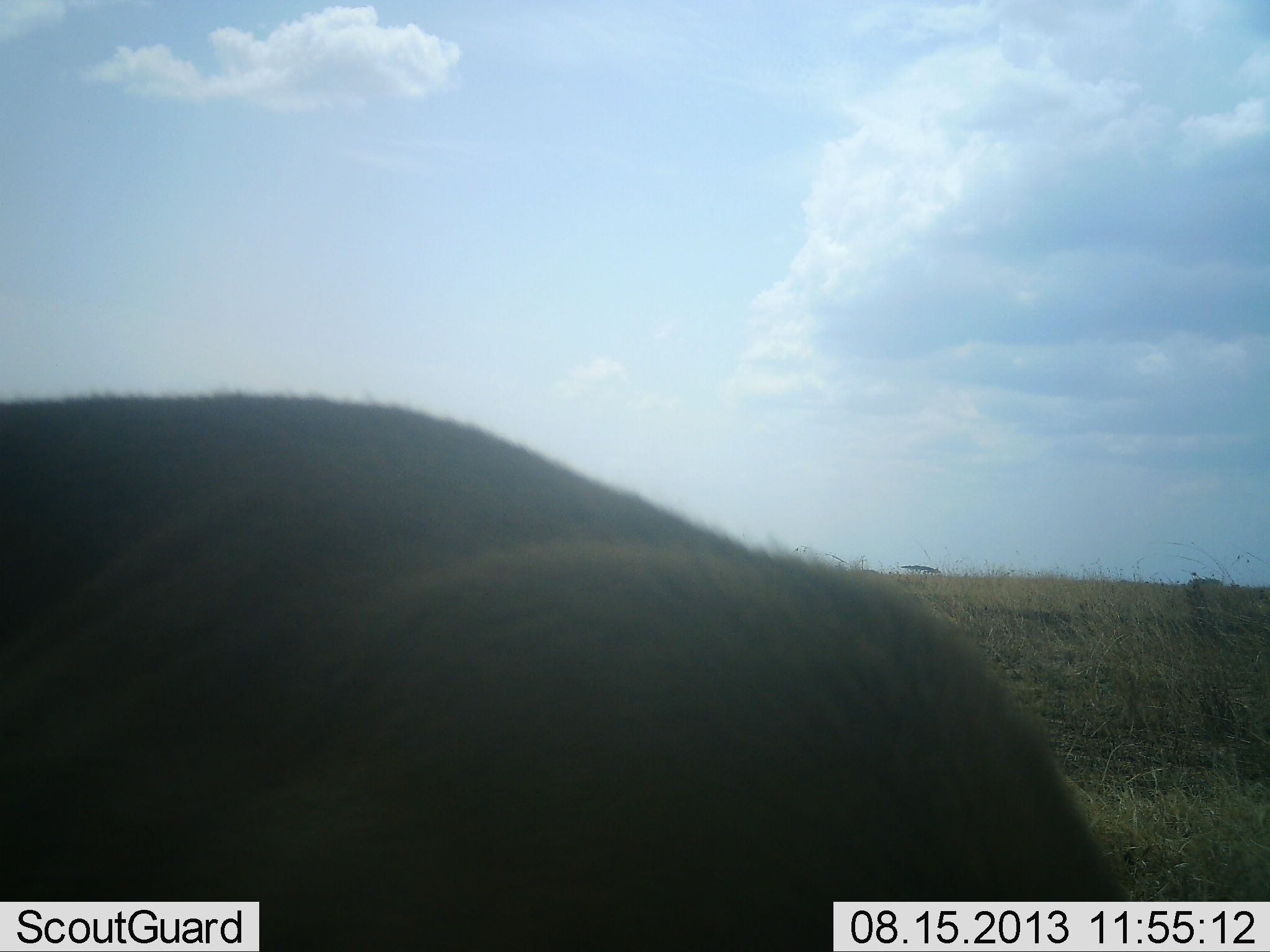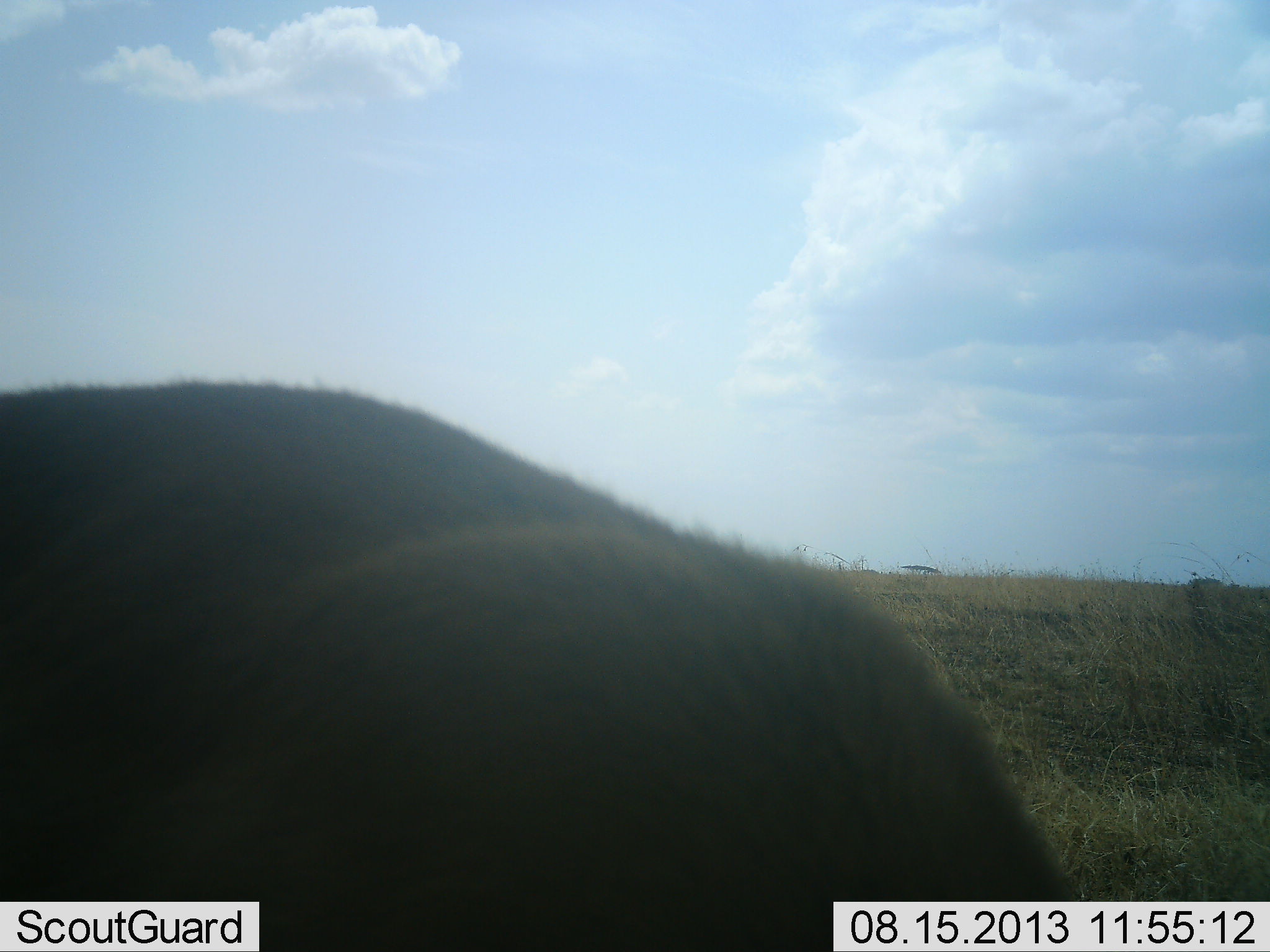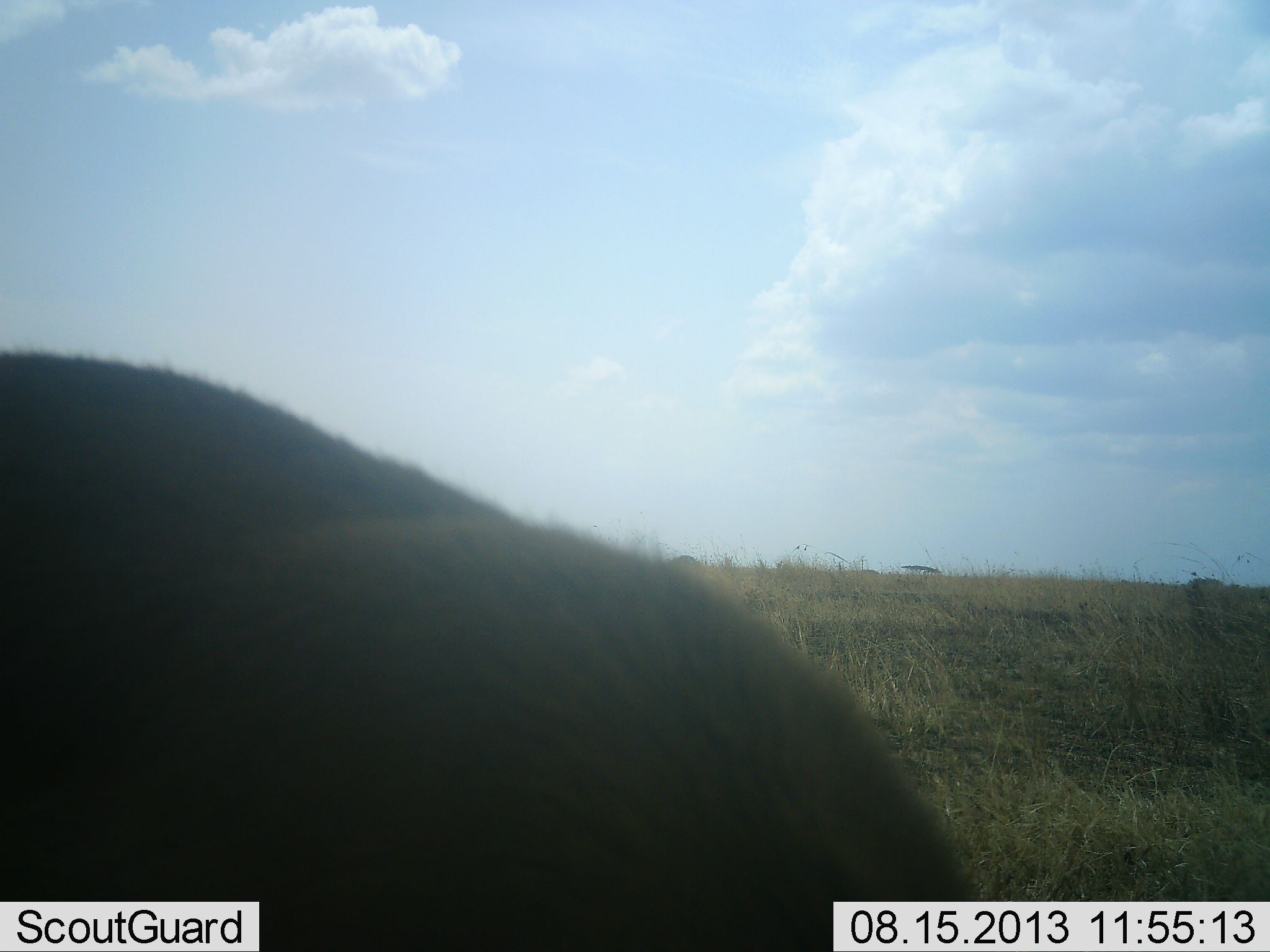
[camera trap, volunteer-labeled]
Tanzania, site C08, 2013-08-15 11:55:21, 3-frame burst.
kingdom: Animalia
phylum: Chordata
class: Mammalia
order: Artiodactyla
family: Bovidae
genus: Eudorcas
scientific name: Eudorcas thomsonii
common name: thomson's gazelle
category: gazellethomsons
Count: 1.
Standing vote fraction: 100%.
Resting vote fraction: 0%.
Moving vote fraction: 0%.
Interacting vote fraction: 0%.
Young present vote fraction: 0%.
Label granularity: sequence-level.